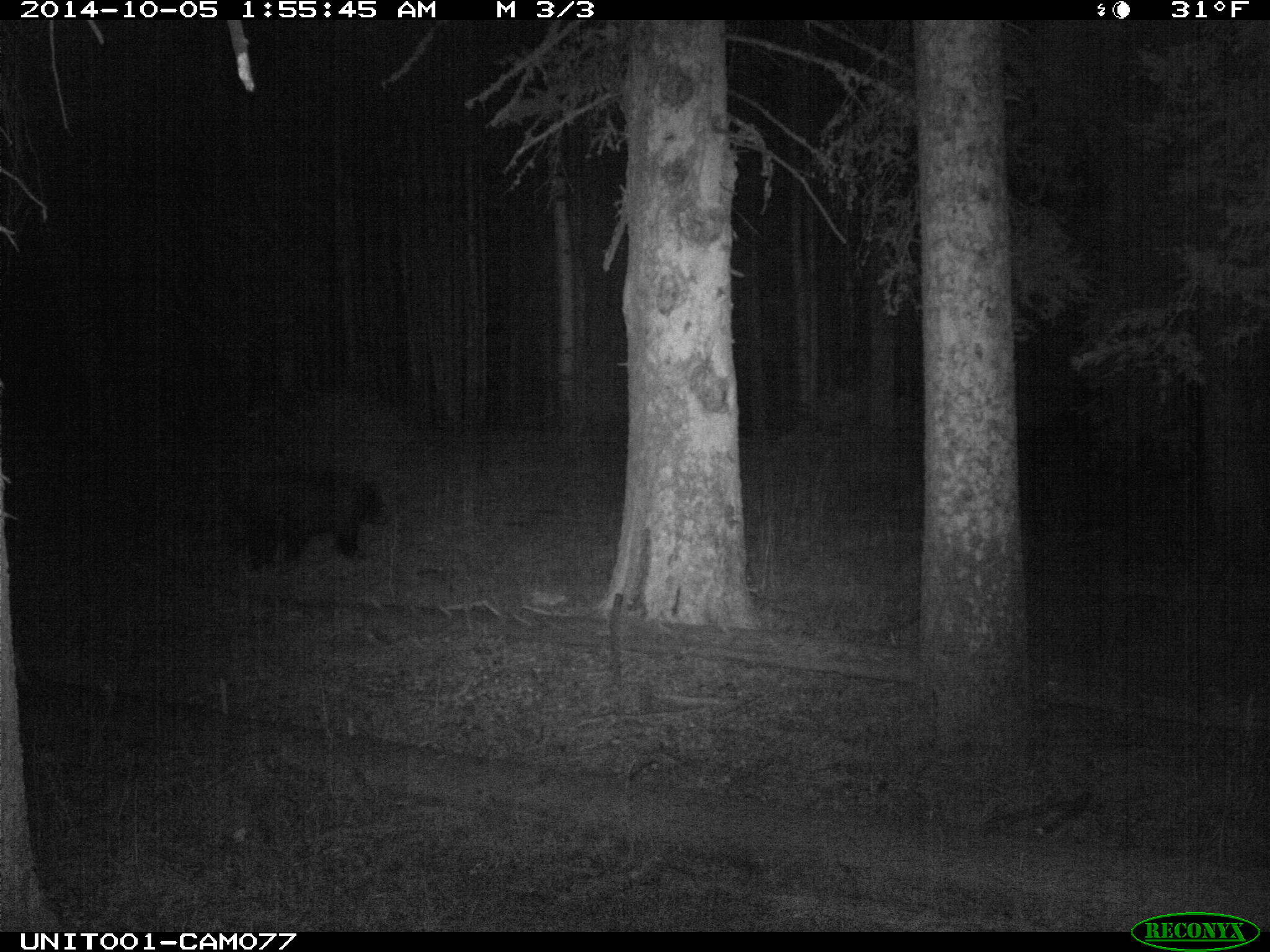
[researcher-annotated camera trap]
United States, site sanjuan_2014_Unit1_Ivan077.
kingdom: Animalia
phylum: Chordata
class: Mammalia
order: Carnivora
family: Ursidae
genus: Ursus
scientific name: Ursus americanus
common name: american black bear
Ursus americanus (american black bear).